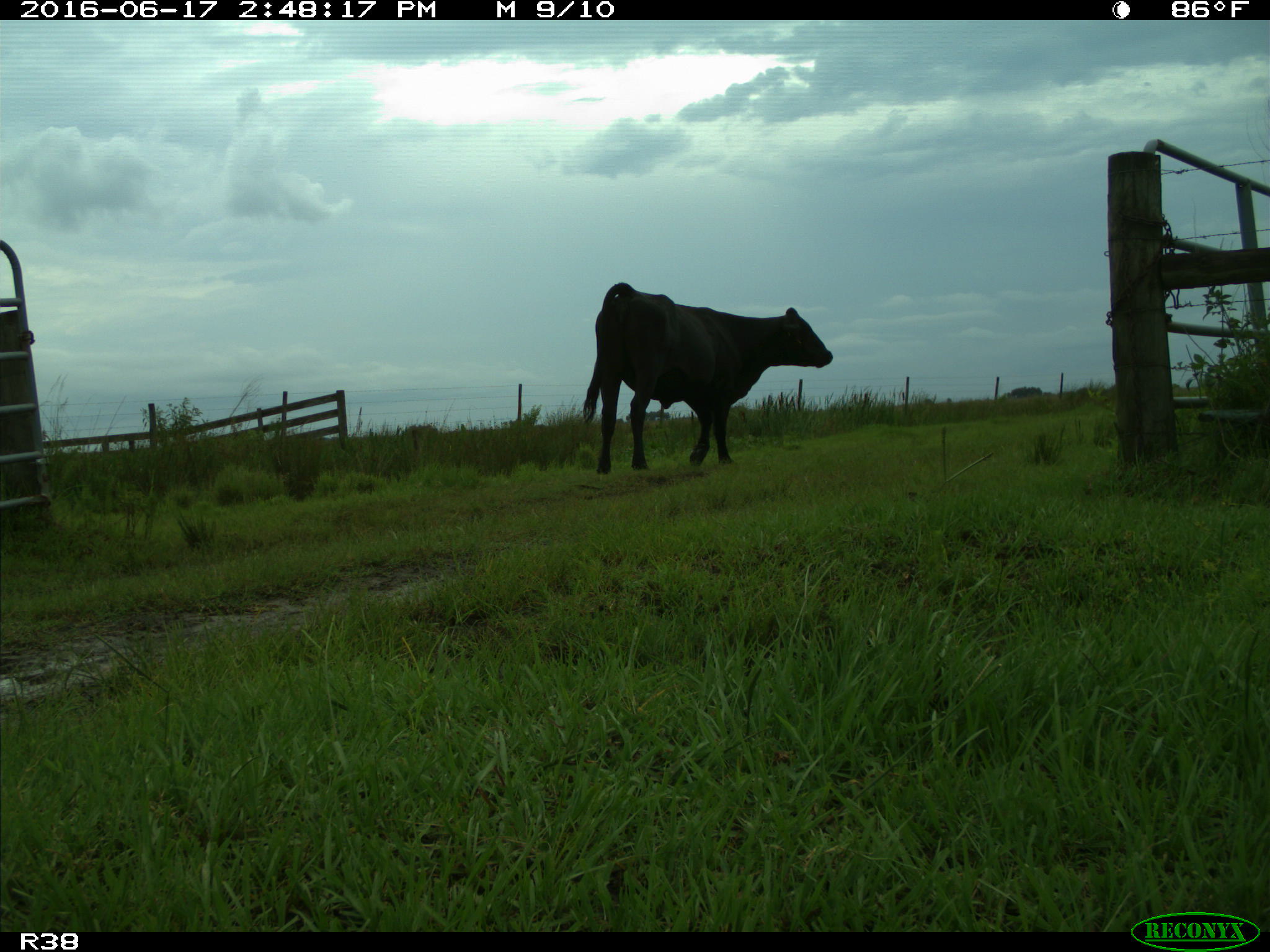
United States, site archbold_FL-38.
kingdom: Animalia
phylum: Chordata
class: Mammalia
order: Artiodactyla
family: Bovidae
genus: Bos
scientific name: Bos taurus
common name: domestic cow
Bos taurus (domestic cow).